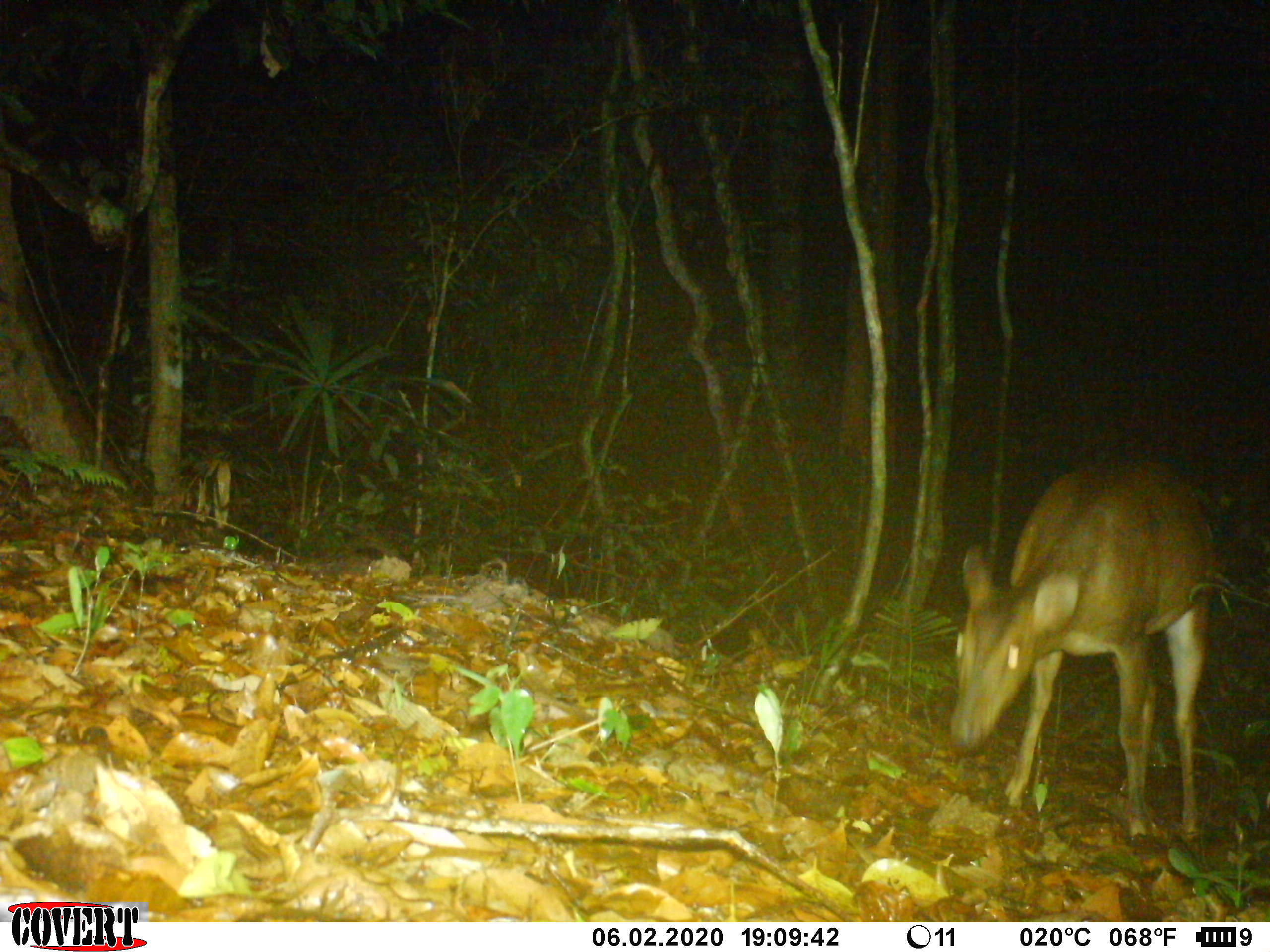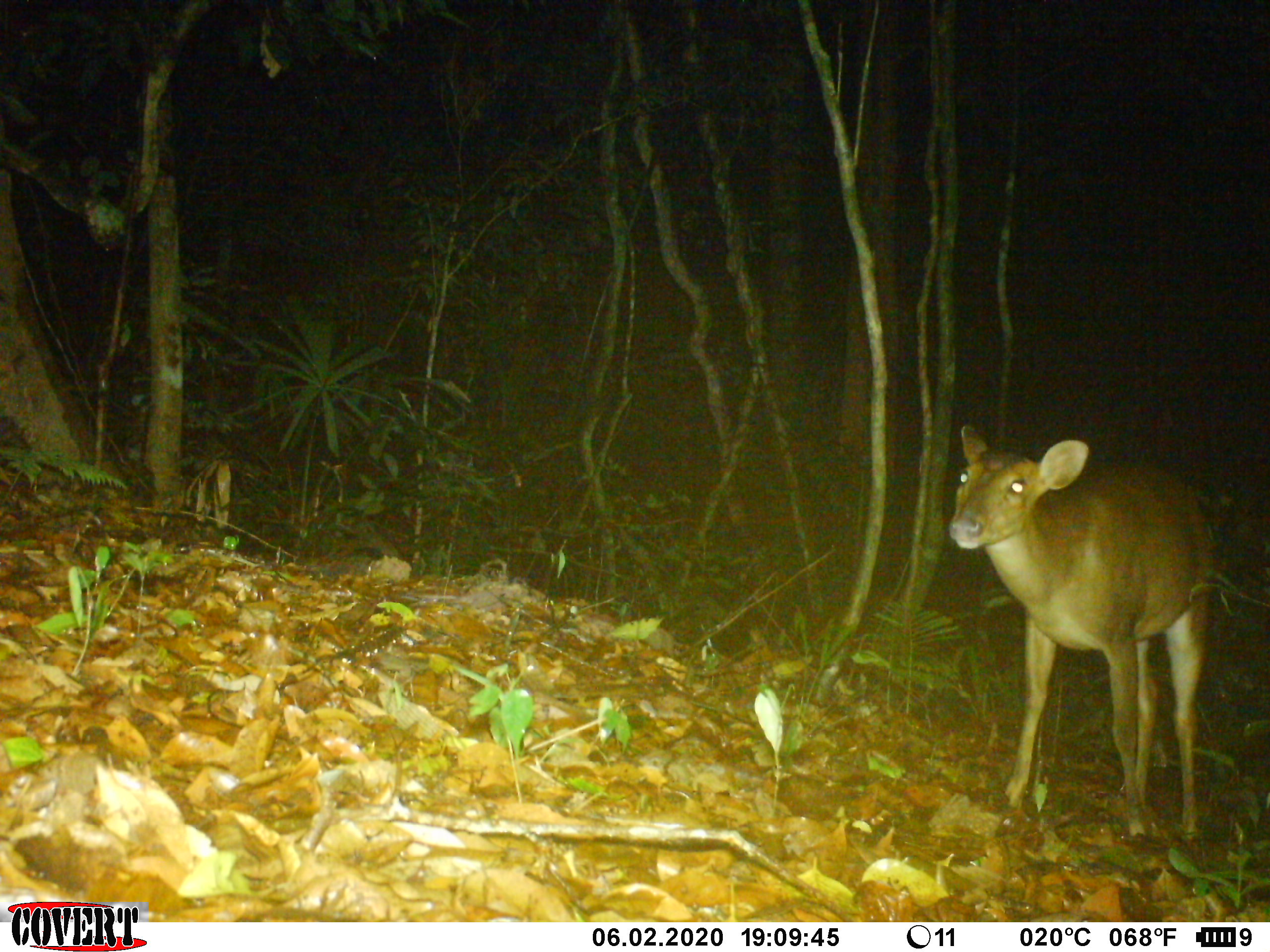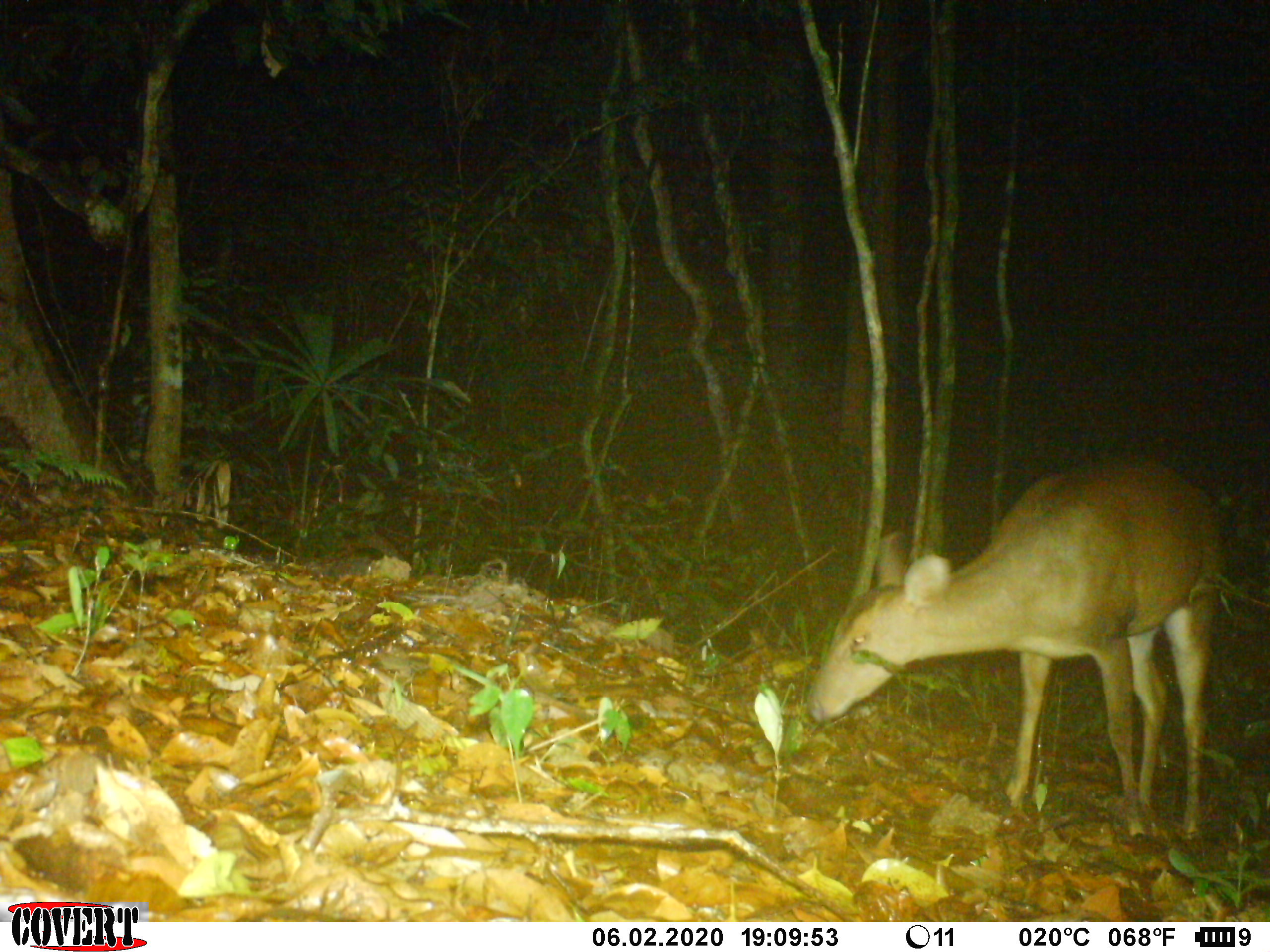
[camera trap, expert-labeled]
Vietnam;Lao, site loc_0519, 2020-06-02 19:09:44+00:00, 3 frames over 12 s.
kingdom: Animalia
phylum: Chordata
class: Mammalia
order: Artiodactyla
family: Cervidae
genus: Muntiacus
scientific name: Muntiacus vuquangensis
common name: large-antlered muntjac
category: large antlered muntjac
Large antlered muntjac (large-antlered muntjac) (Muntiacus vuquangensis). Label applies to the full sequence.